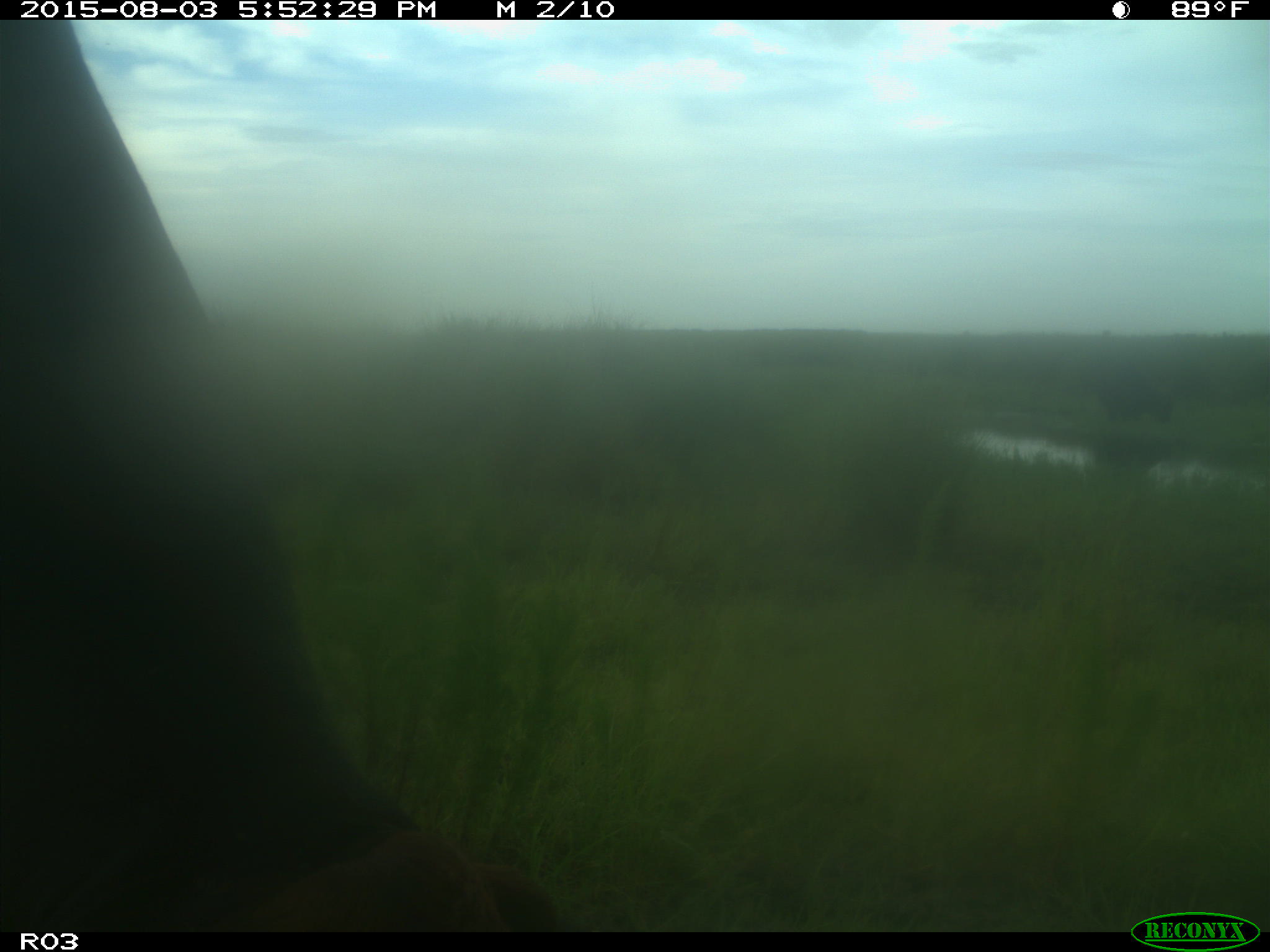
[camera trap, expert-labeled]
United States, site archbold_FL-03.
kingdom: Animalia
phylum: Chordata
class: Mammalia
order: Artiodactyla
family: Bovidae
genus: Bos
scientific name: Bos taurus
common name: domestic cow